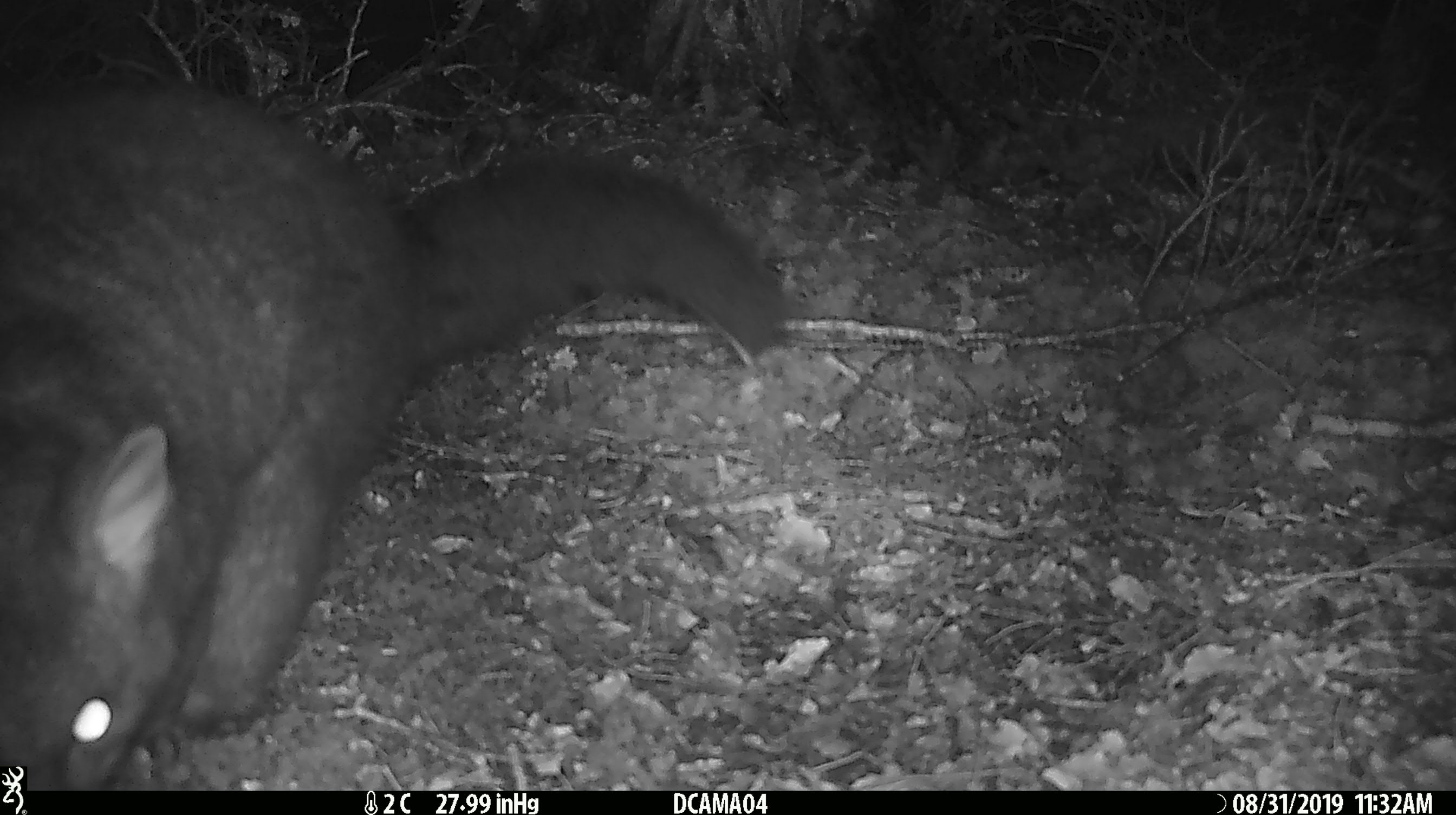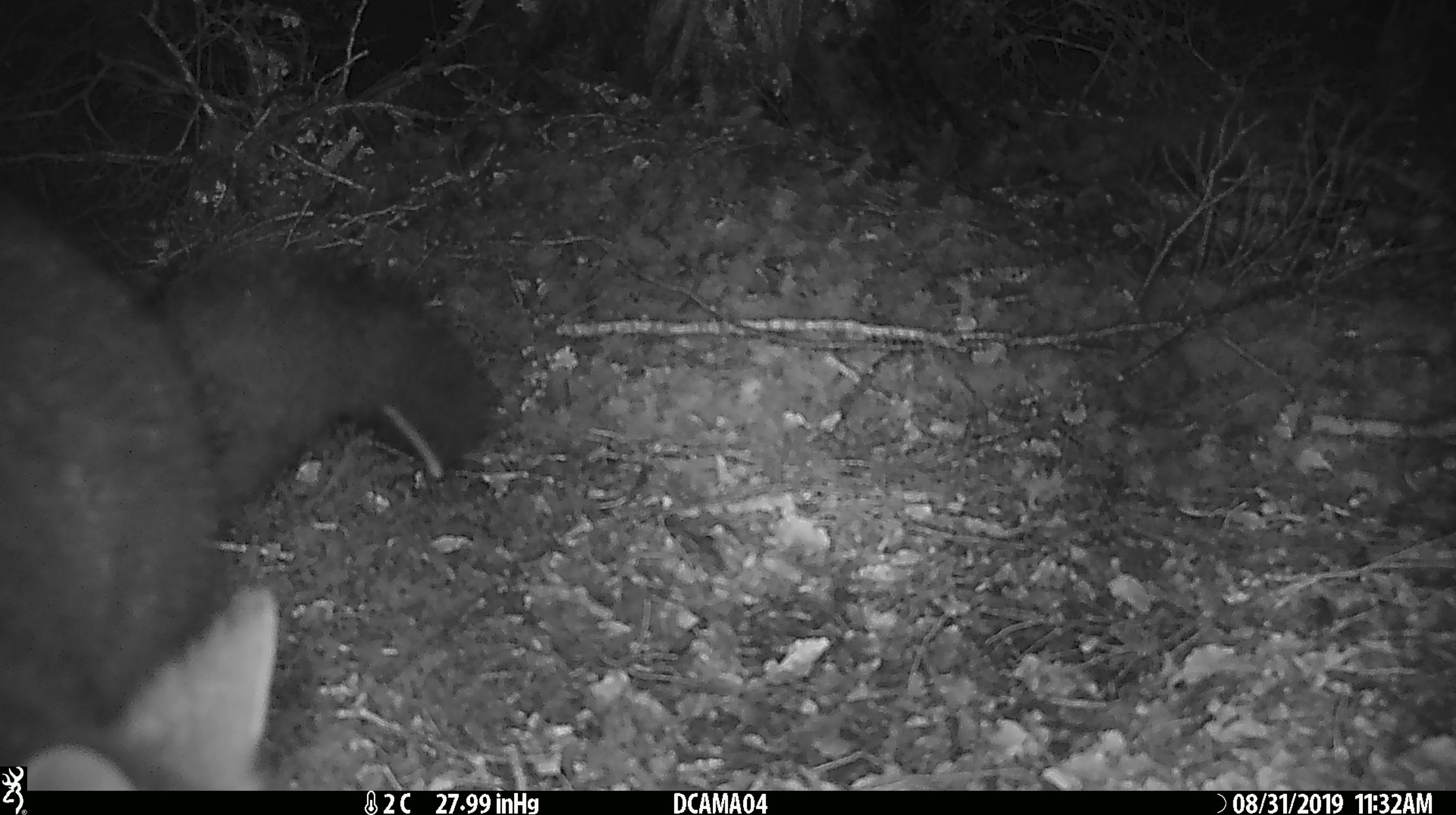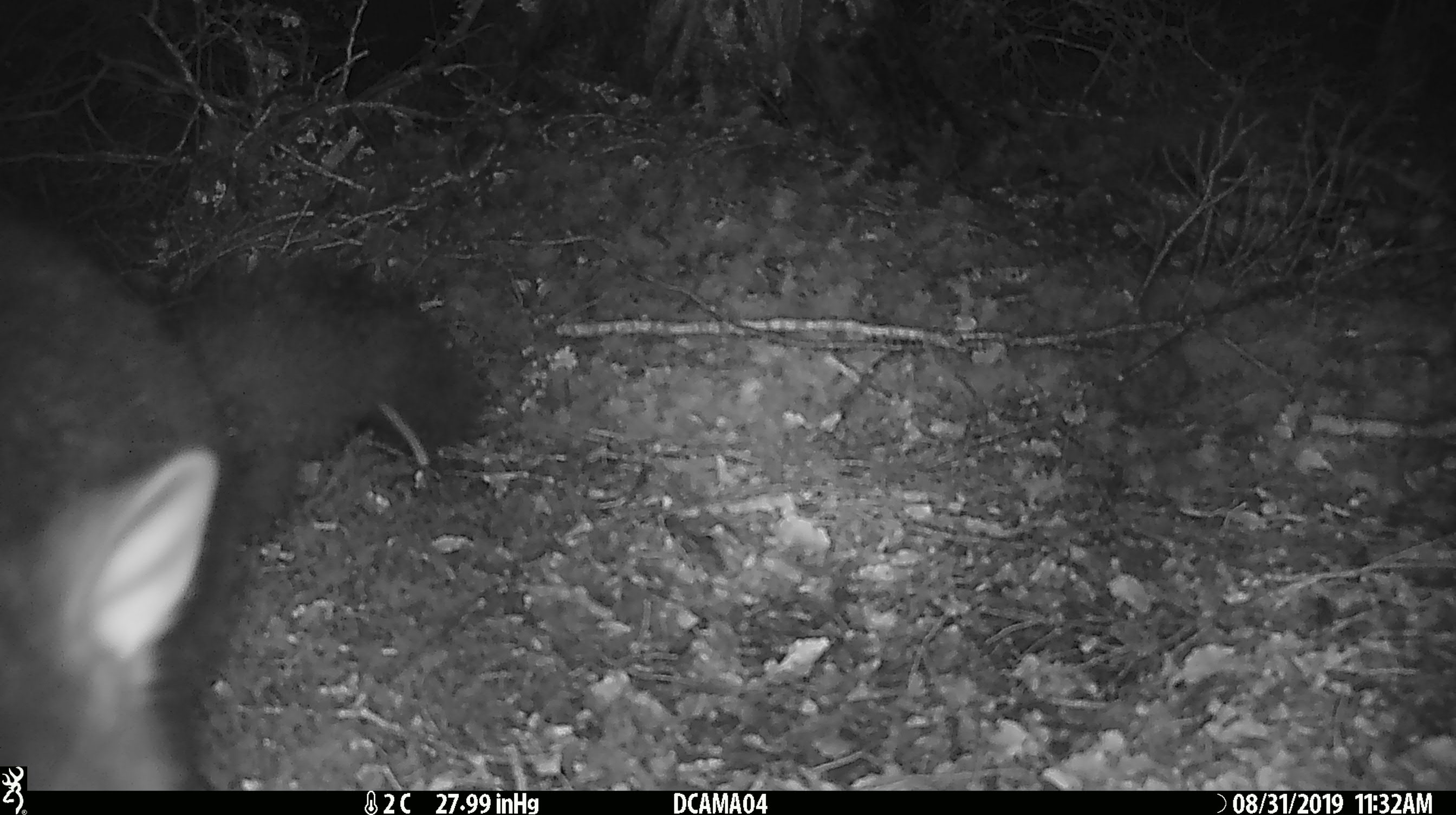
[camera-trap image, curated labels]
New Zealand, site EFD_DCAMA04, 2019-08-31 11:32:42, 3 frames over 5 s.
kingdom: Animalia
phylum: Chordata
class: Mammalia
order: Diprotodontia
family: Phalangeridae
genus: Trichosurus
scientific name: Trichosurus vulpecula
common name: common brushtail possum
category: possum